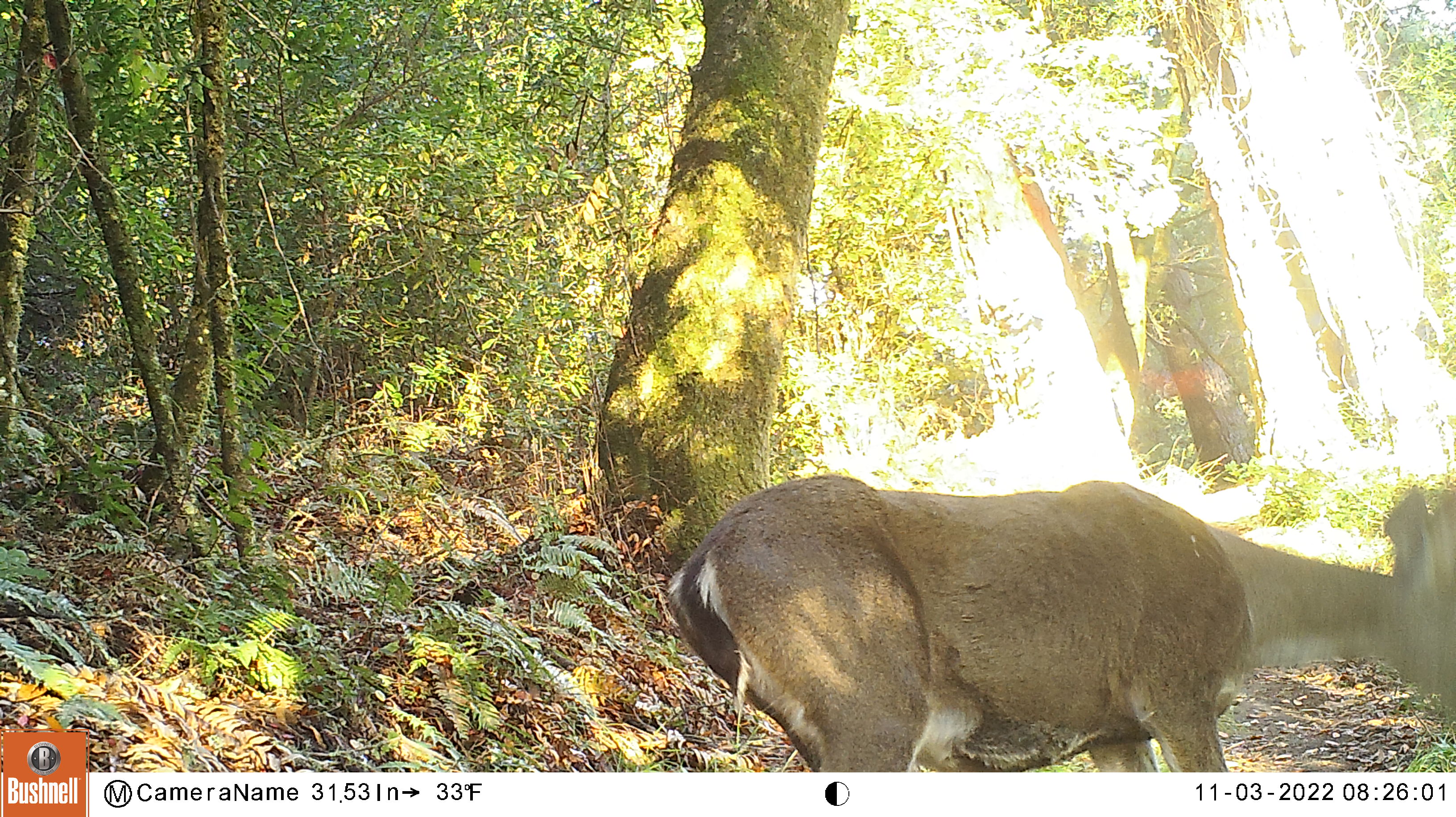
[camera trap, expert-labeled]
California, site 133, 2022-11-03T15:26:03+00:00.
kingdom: Animalia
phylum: Chordata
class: Mammalia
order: Artiodactyla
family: Cervidae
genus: Odocoileus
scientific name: Odocoileus hemionus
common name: mule deer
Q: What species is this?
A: Mule deer (Odocoileus hemionus).